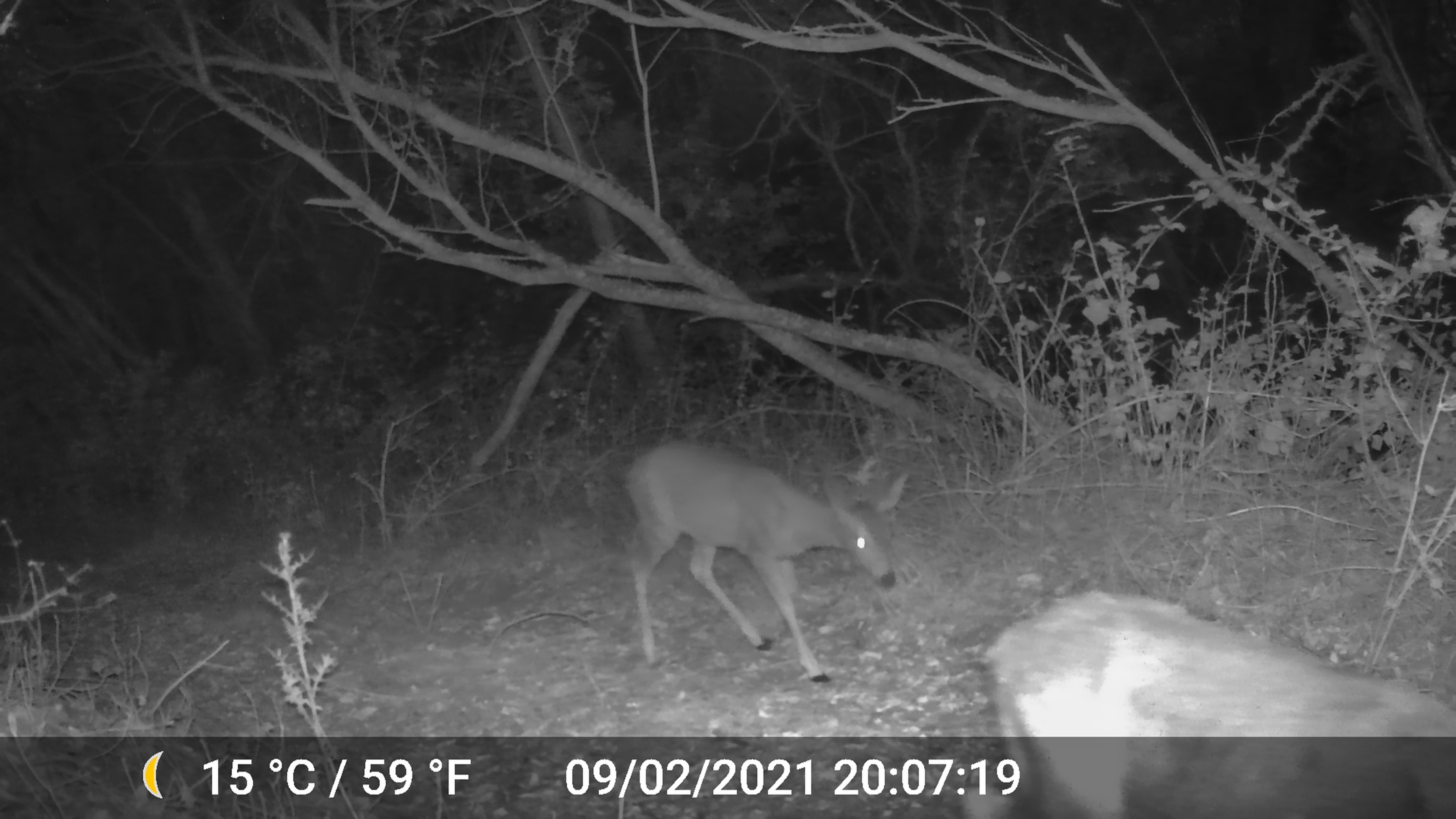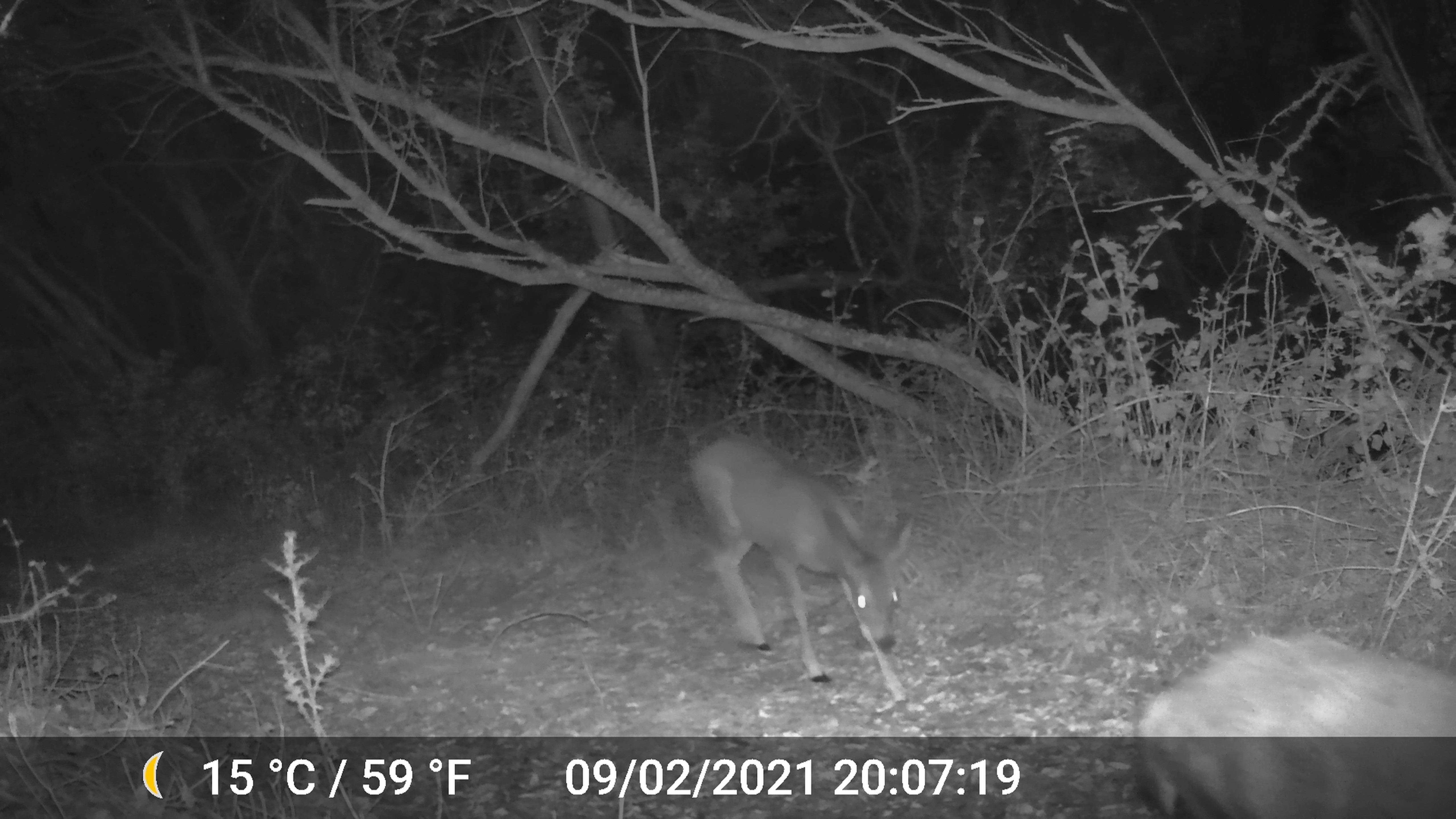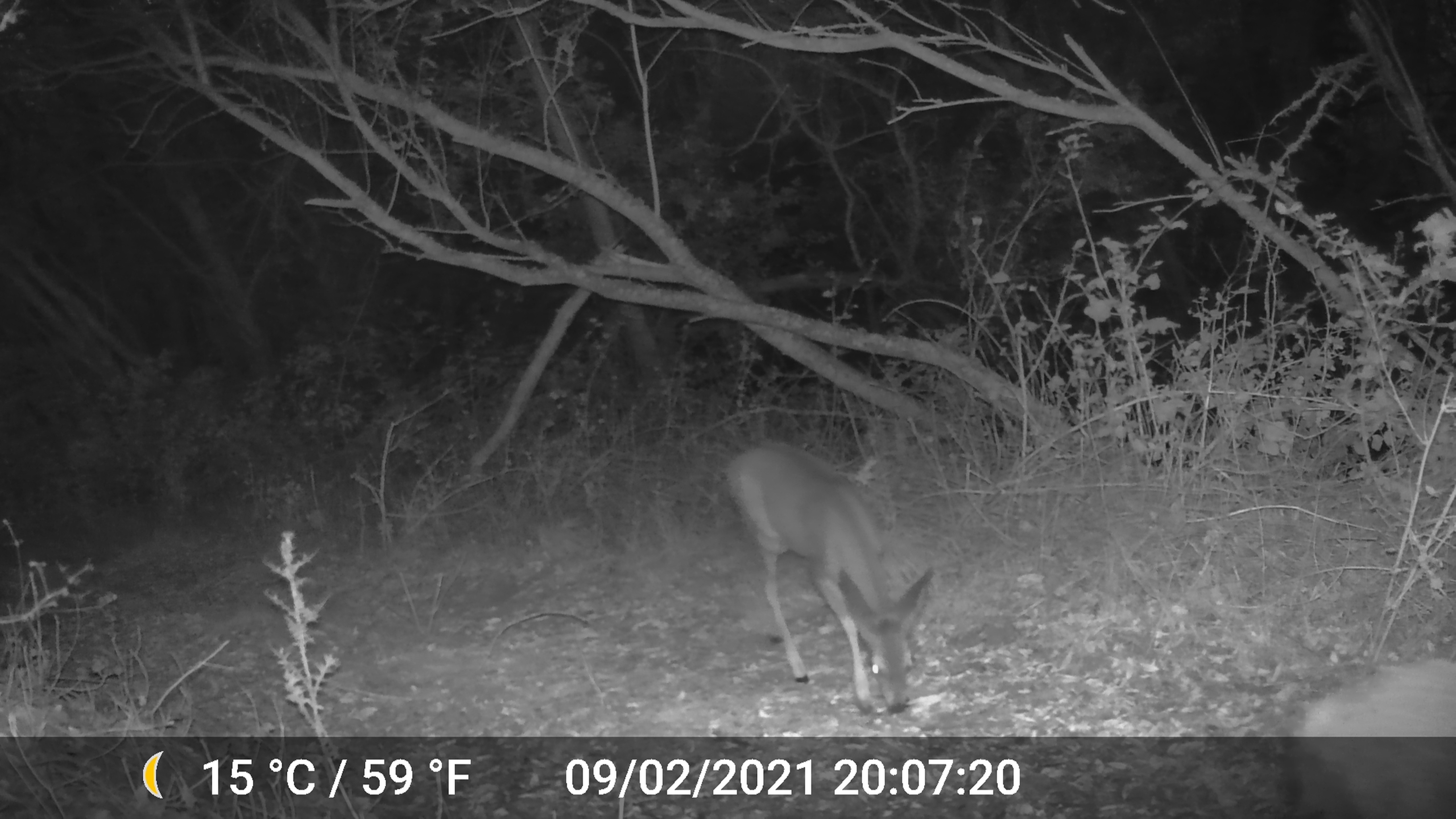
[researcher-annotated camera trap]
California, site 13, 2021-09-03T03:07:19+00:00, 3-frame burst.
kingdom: Animalia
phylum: Chordata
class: Mammalia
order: Artiodactyla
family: Cervidae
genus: Odocoileus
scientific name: Odocoileus hemionus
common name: mule deer